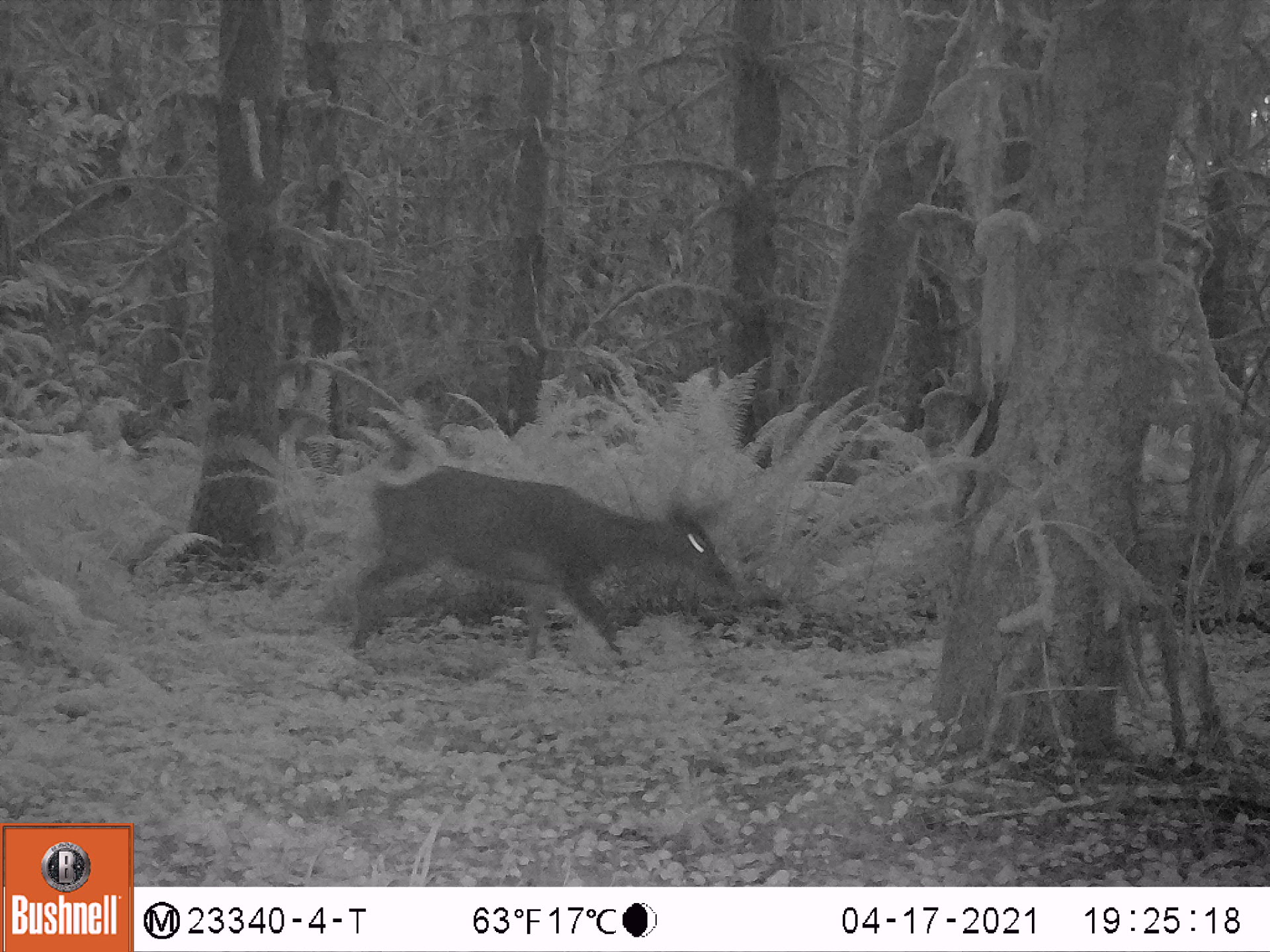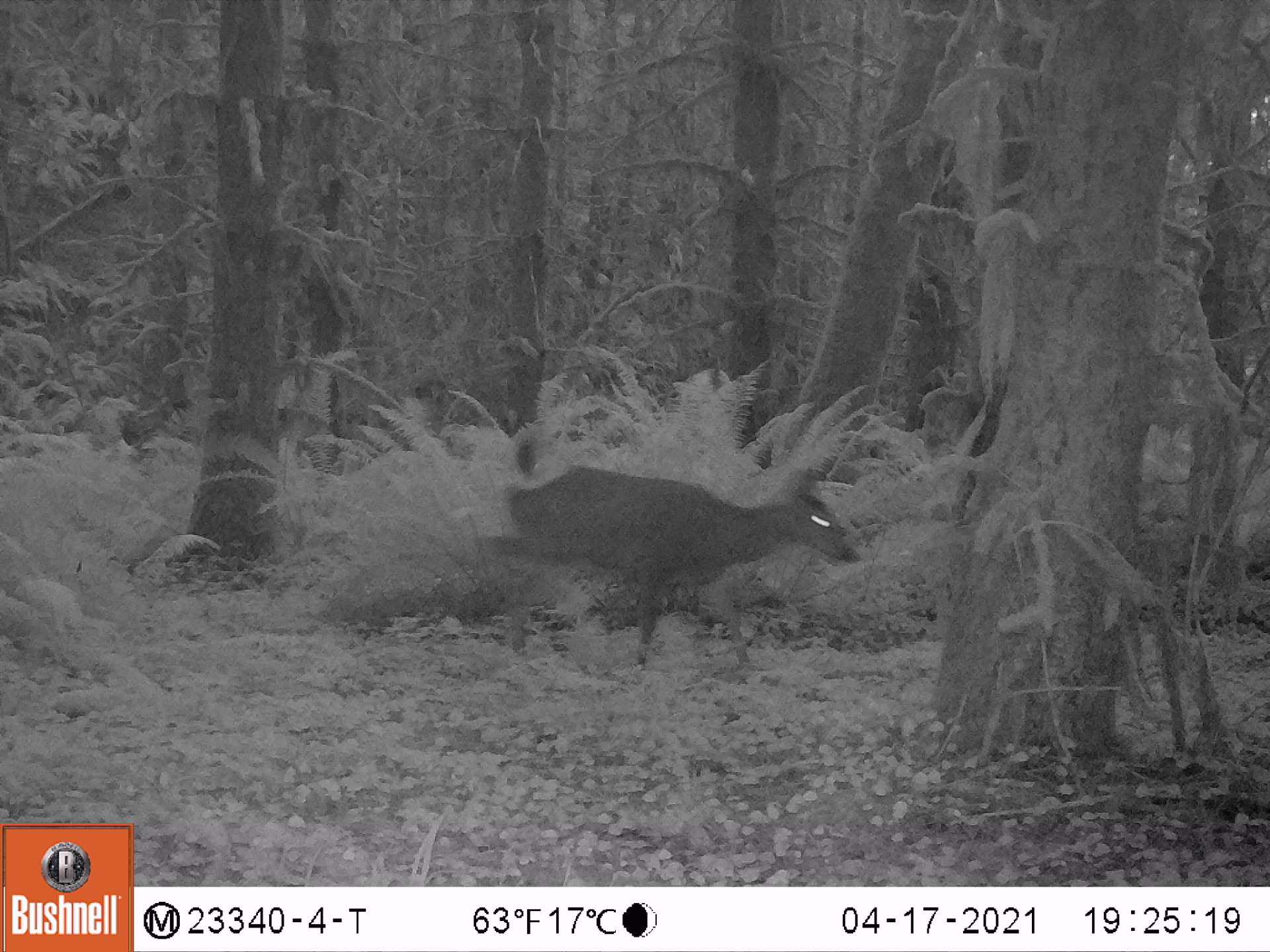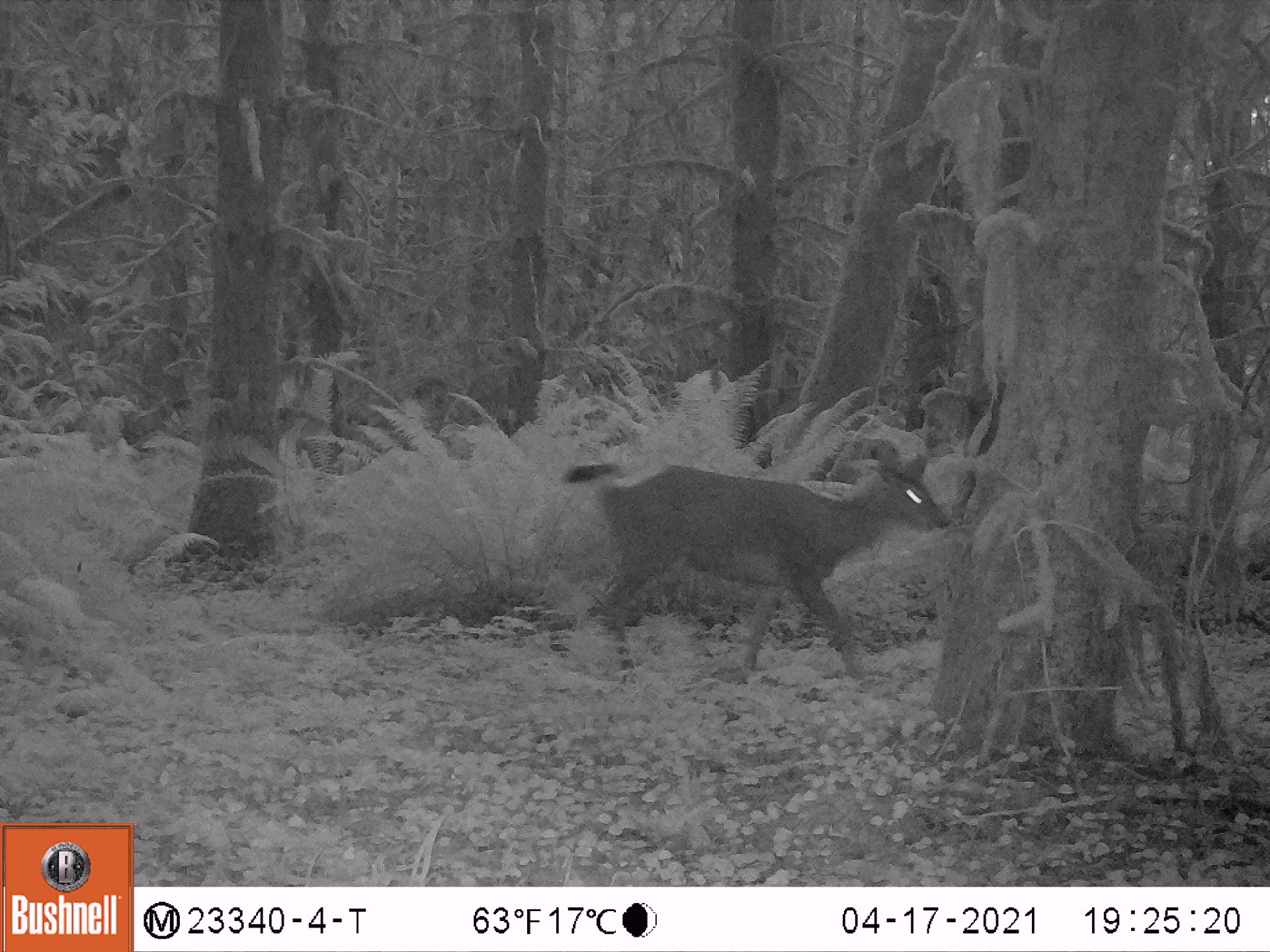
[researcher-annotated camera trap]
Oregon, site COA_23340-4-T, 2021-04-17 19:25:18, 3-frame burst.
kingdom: Animalia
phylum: Chordata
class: Mammalia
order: Artiodactyla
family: Cervidae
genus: Odocoileus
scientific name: Odocoileus hemionus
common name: black-tailed deer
Black-tailed deer (Odocoileus hemionus).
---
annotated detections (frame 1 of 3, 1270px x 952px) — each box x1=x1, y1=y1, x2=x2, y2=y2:
black-tailed deer: x1=348, y1=456, x2=742, y2=677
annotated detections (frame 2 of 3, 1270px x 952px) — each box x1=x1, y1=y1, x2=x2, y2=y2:
black-tailed deer: x1=485, y1=447, x2=866, y2=681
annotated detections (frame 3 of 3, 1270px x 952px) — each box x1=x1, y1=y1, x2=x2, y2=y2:
black-tailed deer: x1=559, y1=427, x2=951, y2=702